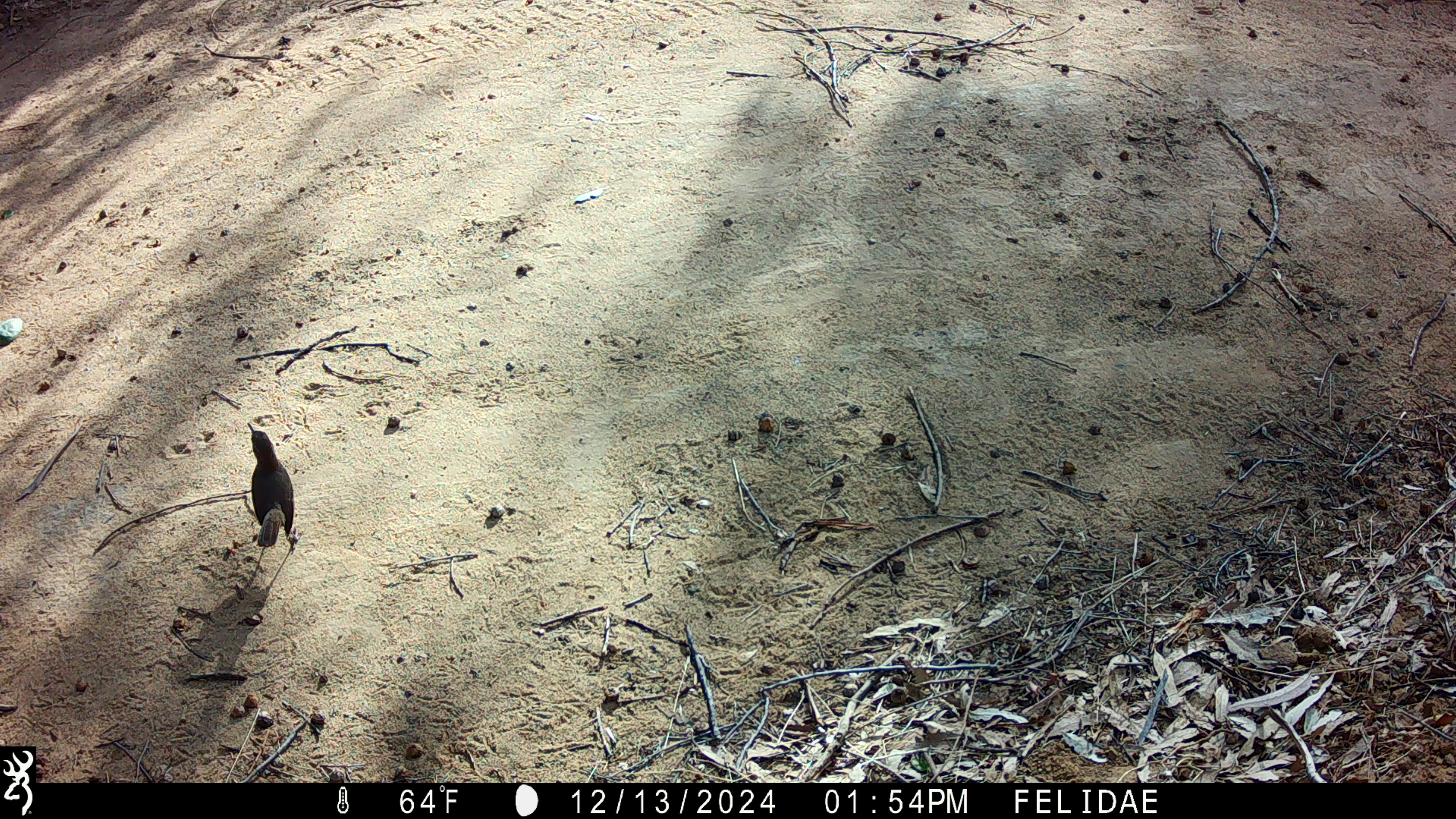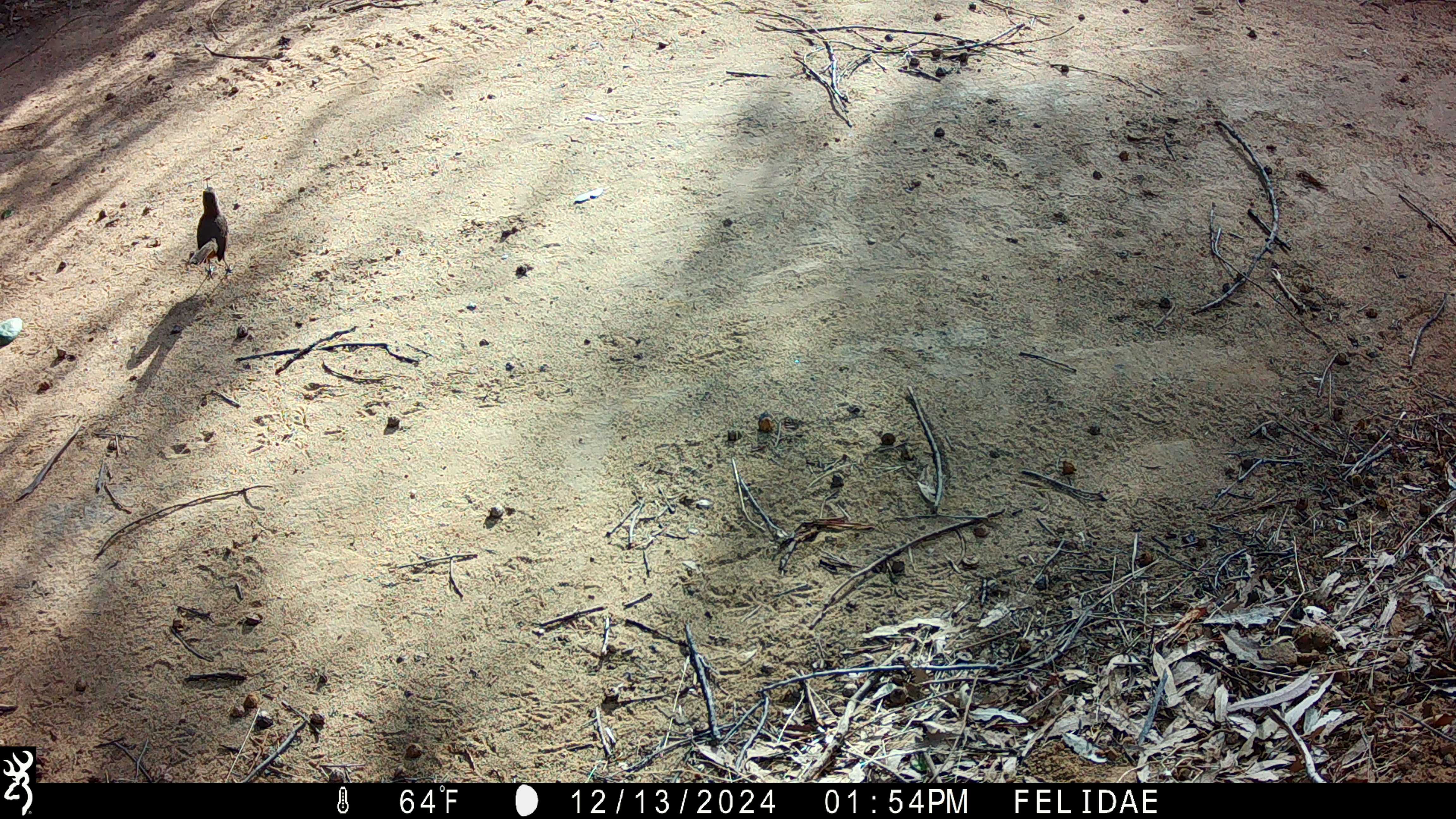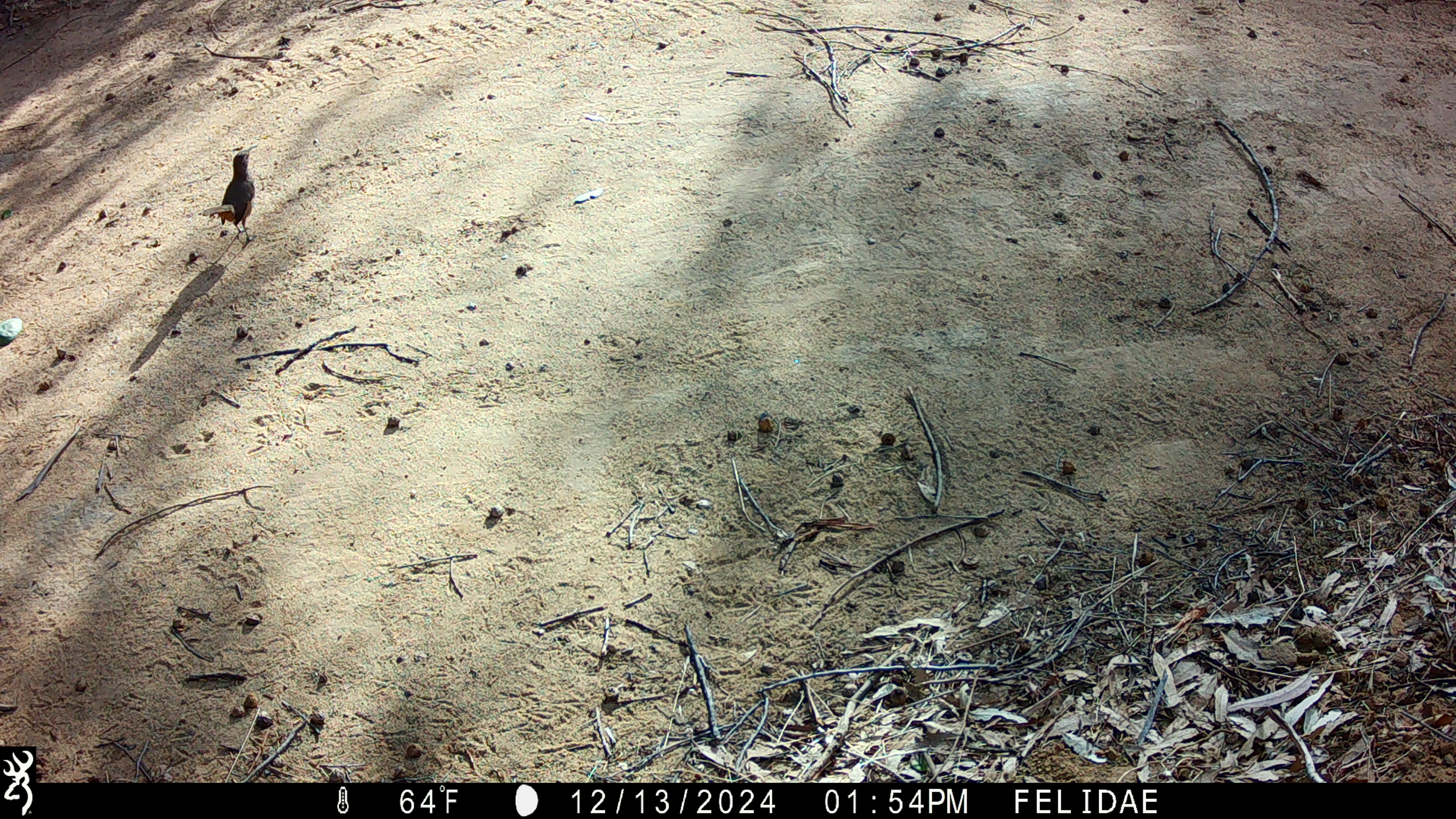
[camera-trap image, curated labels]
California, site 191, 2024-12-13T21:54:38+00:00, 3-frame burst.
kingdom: Animalia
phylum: Chordata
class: Aves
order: Passeriformes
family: Mimidae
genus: Toxostoma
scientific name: Toxostoma redivivum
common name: california thrasher